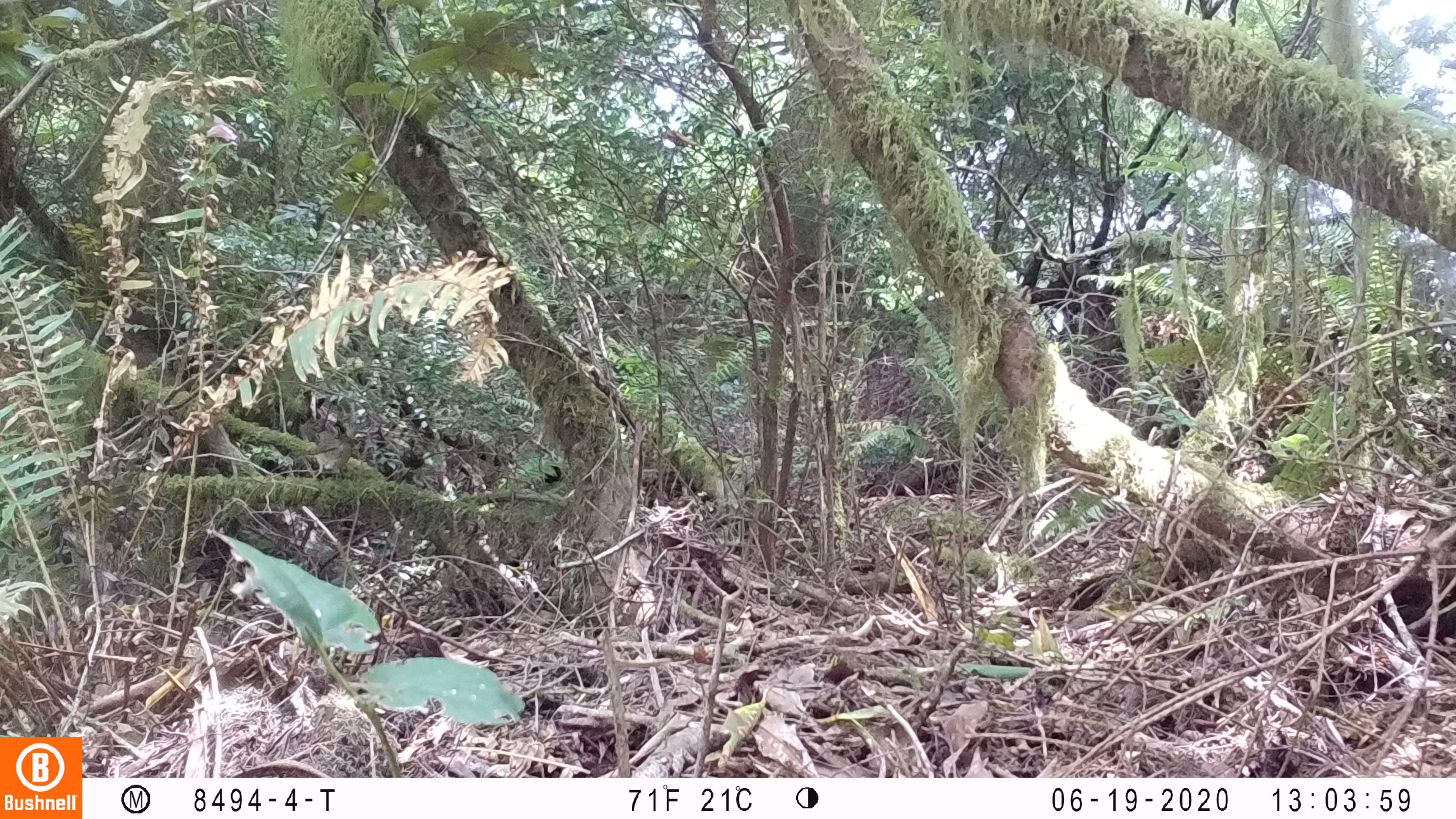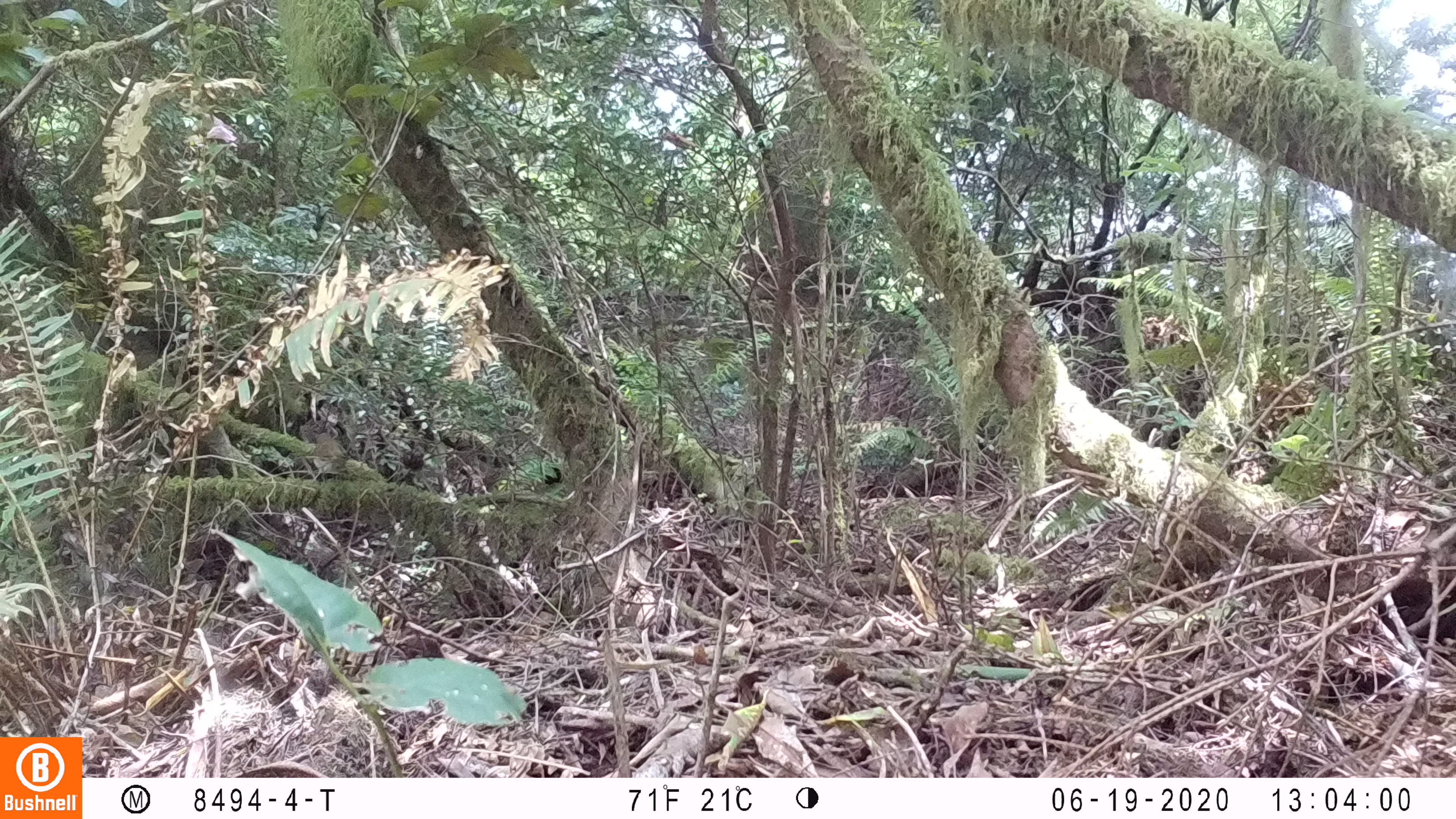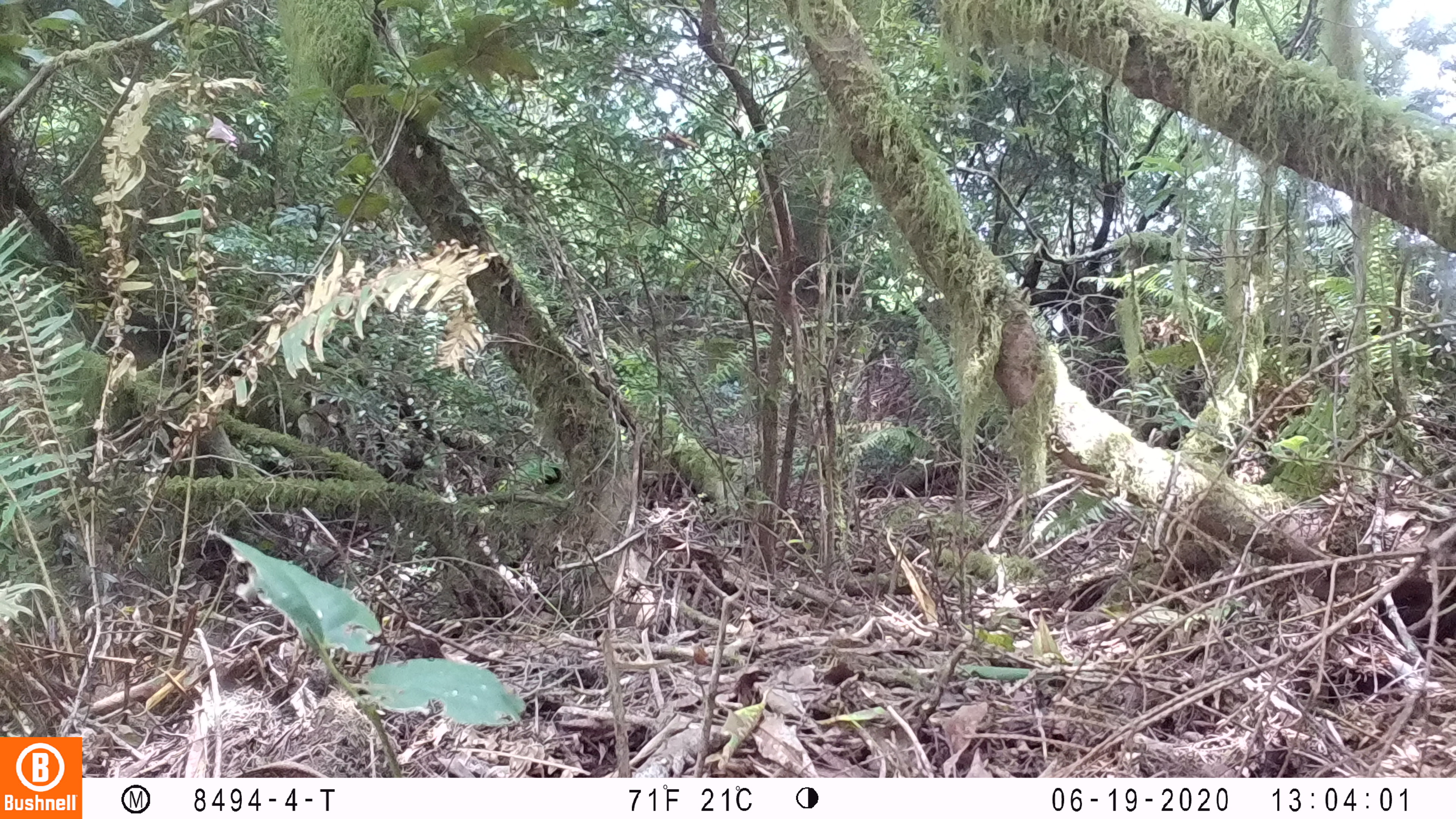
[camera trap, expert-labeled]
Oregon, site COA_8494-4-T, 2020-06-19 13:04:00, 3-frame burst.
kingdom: Animalia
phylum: Chordata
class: Aves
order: Passeriformes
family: Turdidae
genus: Catharus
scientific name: Catharus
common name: brown thrushes and nightingale-thrushes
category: catharus species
Catharus species (brown thrushes and nightingale-thrushes) (Catharus).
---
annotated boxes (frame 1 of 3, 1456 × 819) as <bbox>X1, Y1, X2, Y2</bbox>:
catharus species: <bbox>312, 424, 356, 483</bbox>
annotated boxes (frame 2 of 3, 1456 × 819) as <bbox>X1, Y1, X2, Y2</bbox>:
catharus species: <bbox>310, 428, 348, 482</bbox>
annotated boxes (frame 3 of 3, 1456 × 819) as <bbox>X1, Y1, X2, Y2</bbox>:
catharus species: <bbox>292, 394, 337, 449</bbox>